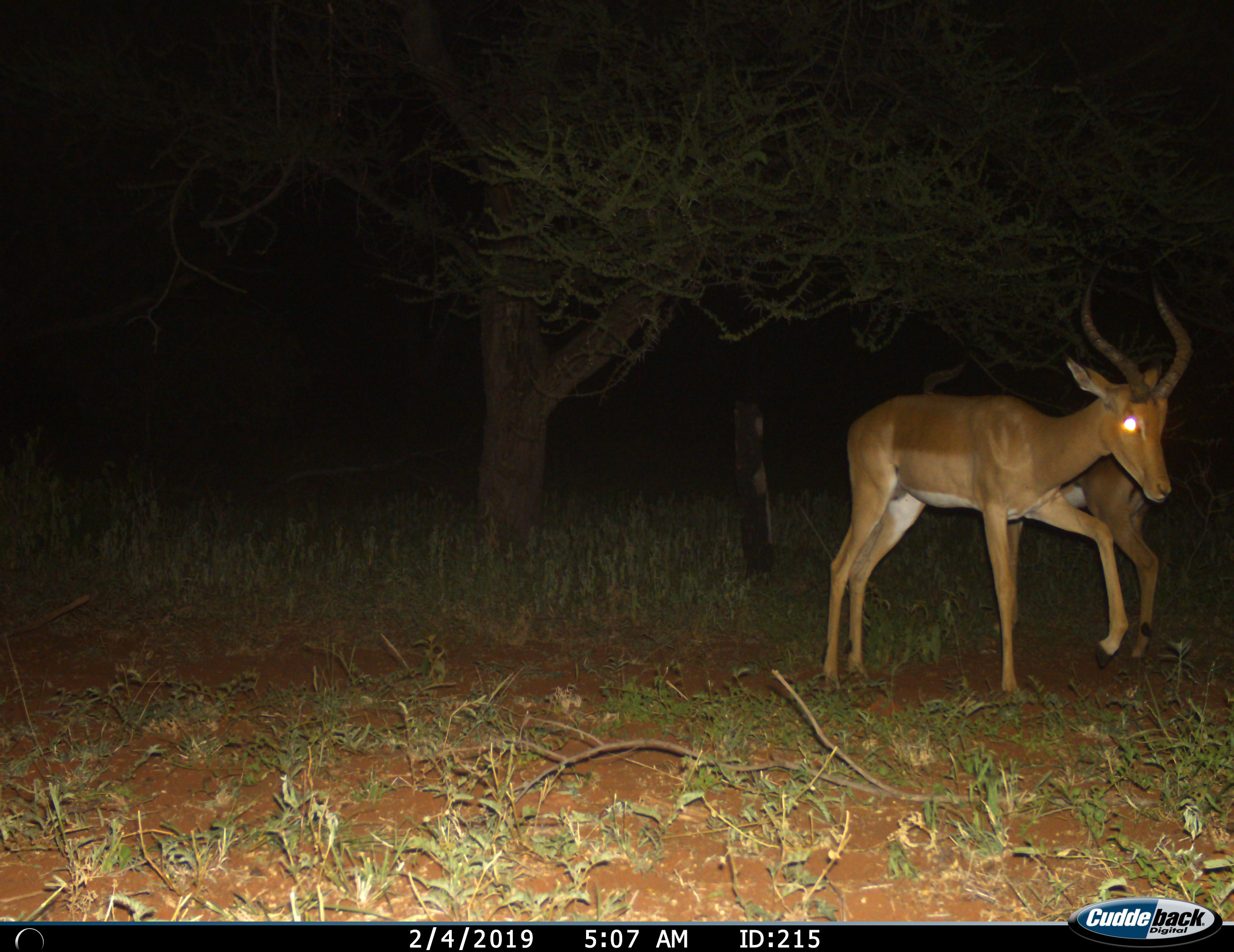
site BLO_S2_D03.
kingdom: Animalia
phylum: Chordata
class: Mammalia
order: Artiodactyla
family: Bovidae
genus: Aepyceros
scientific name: Aepyceros melampus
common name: impala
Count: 2.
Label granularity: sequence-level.